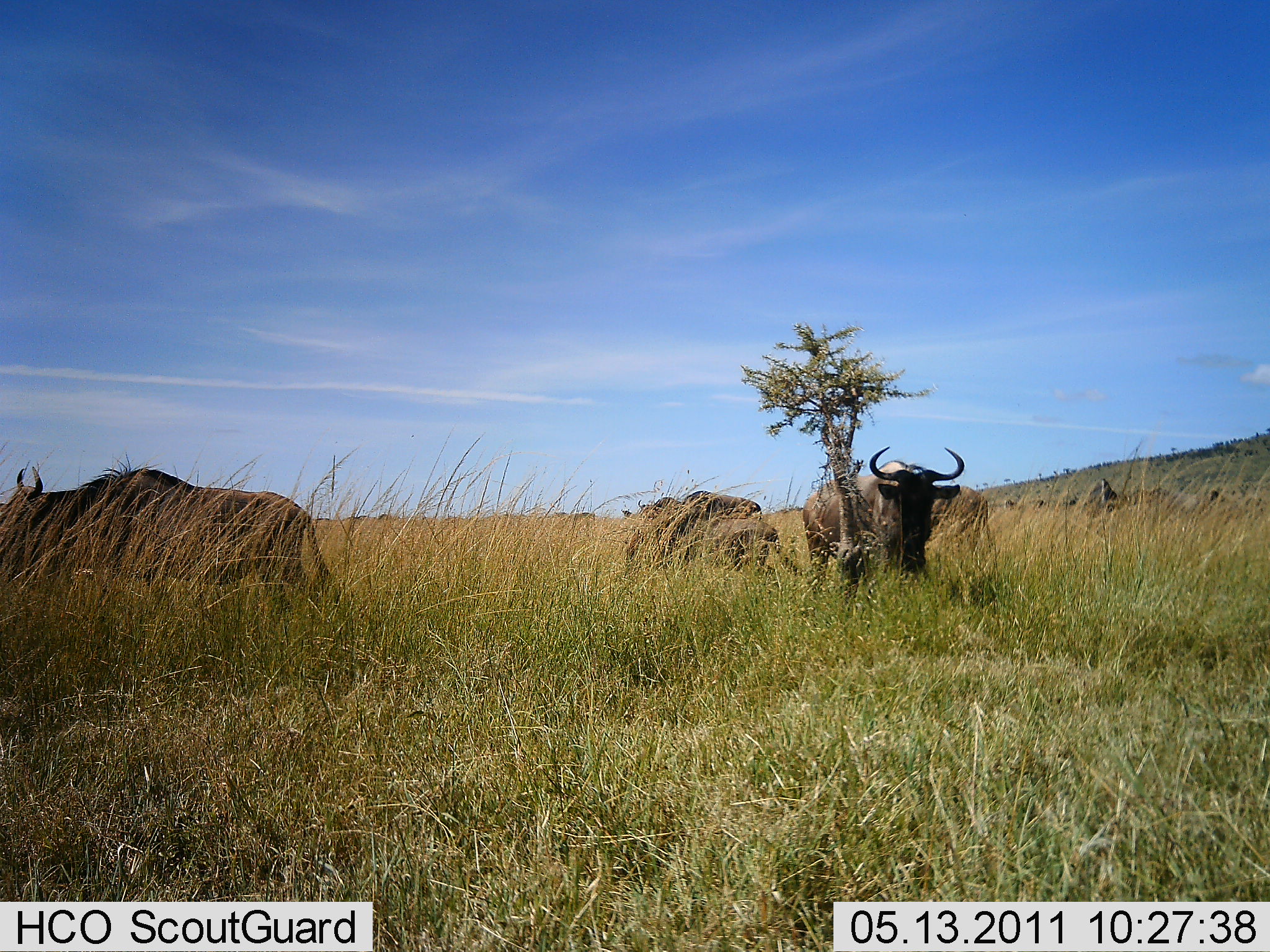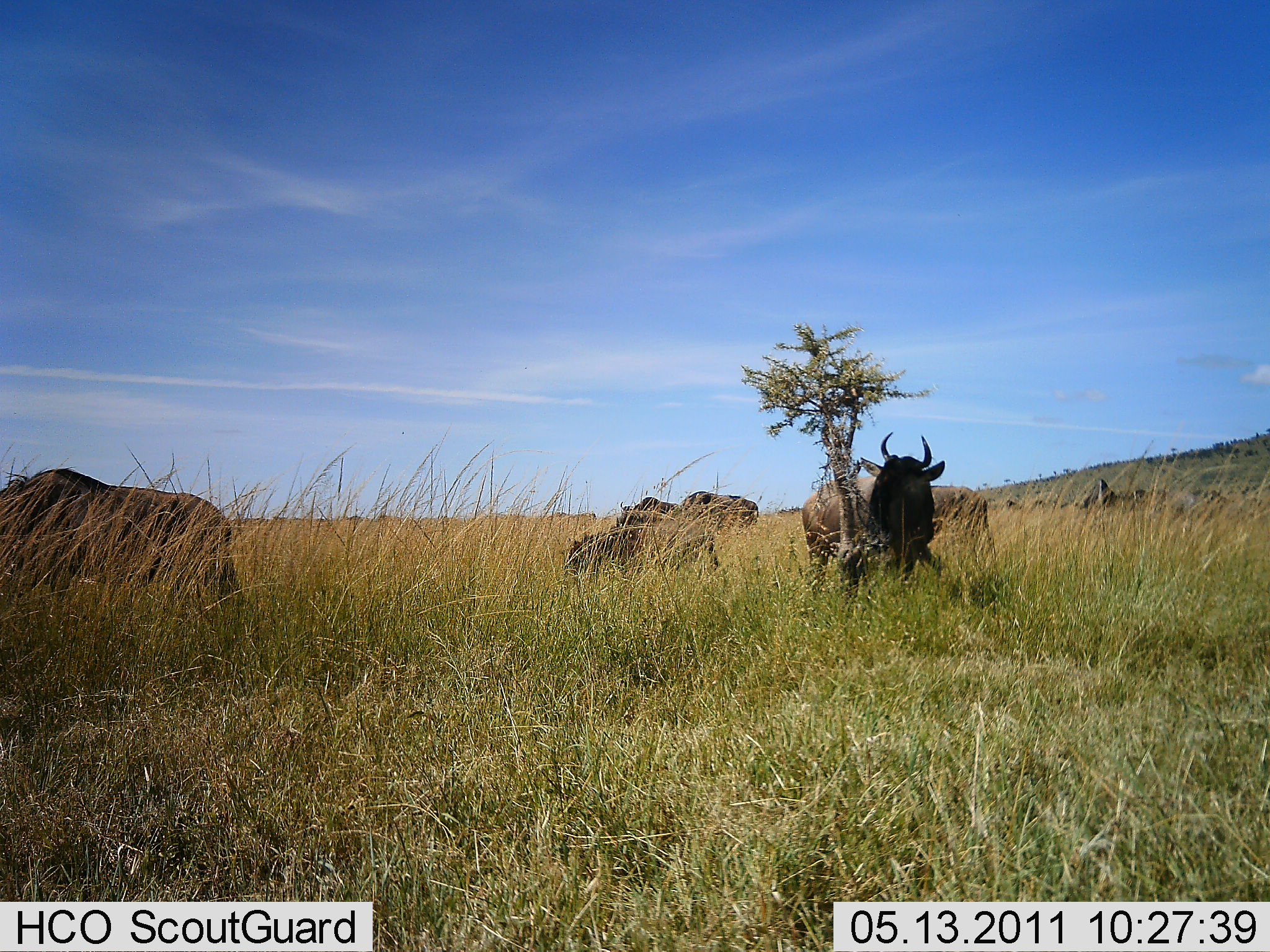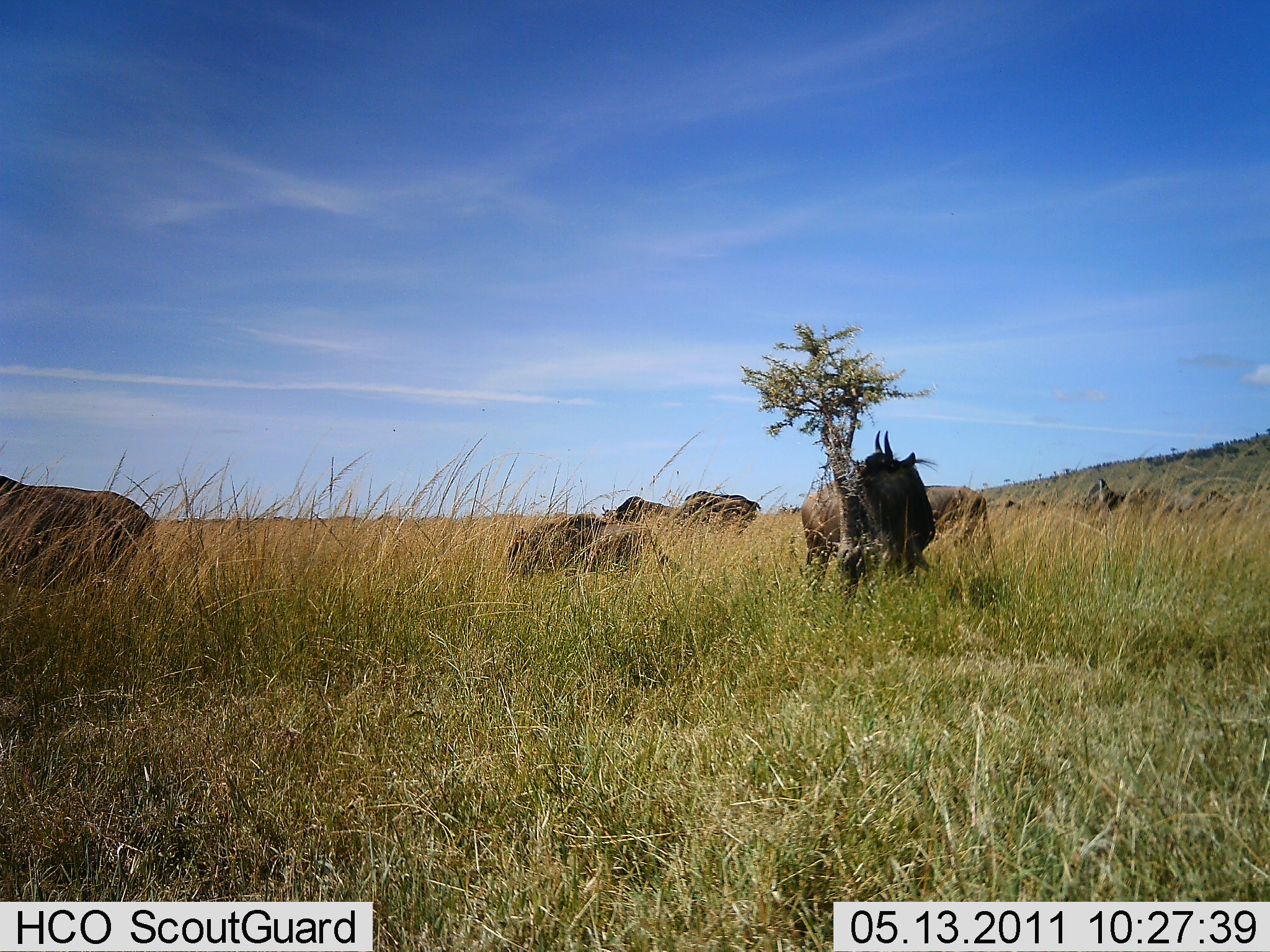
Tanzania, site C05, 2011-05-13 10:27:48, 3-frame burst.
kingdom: Animalia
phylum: Chordata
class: Mammalia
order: Artiodactyla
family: Bovidae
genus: Connochaetes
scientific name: Connochaetes taurinus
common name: blue wildebeest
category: wildebeest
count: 7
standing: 80%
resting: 0%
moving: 33%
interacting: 7%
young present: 7%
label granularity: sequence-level